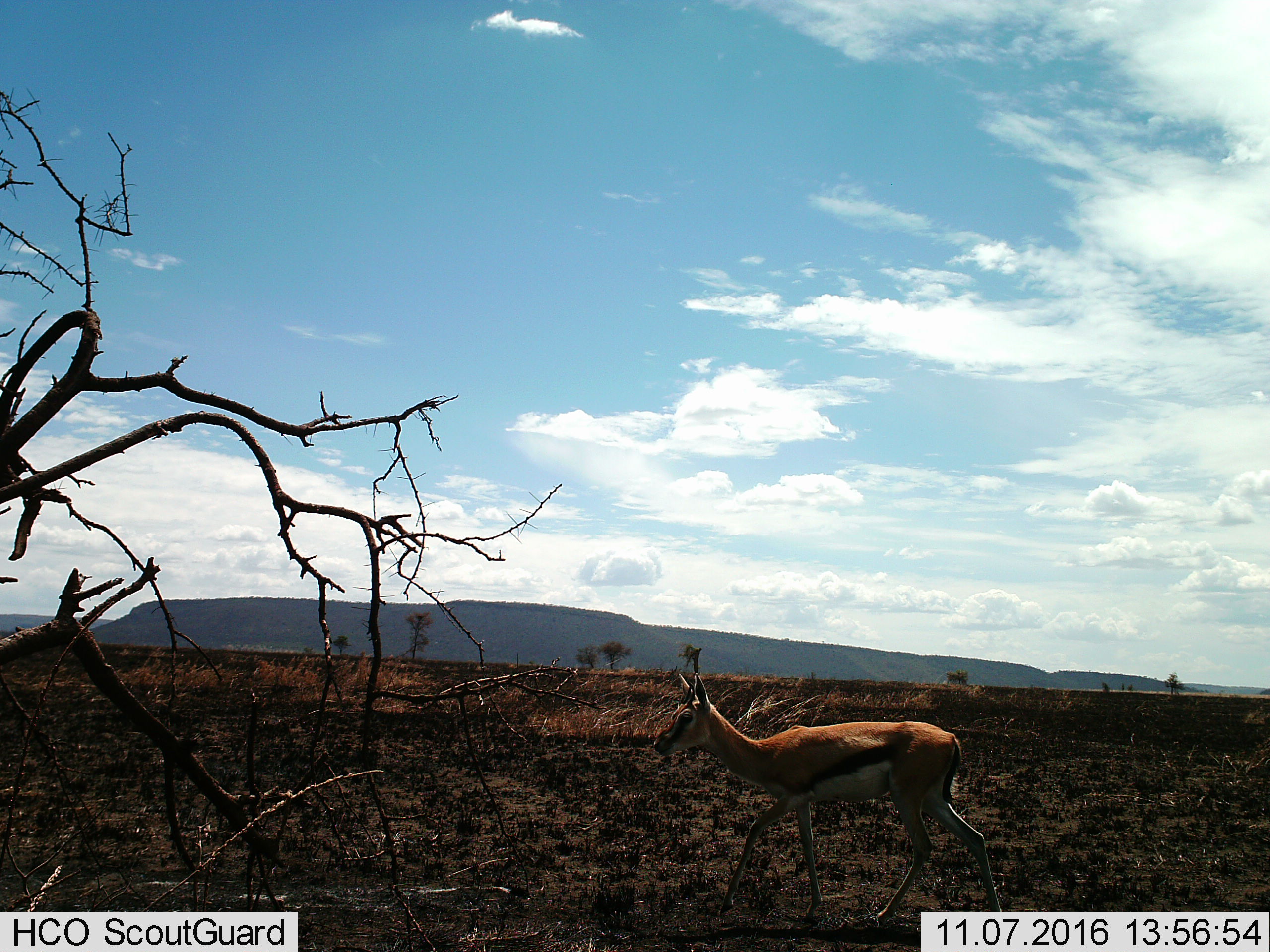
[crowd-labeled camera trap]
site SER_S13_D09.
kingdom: Animalia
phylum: Chordata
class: Mammalia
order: Artiodactyla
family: Bovidae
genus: Eudorcas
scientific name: Eudorcas thomsonii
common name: thomson's gazelle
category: gazellethomsons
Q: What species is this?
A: Gazellethomsons (thomson's gazelle) (Eudorcas thomsonii).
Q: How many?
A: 1.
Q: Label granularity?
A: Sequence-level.